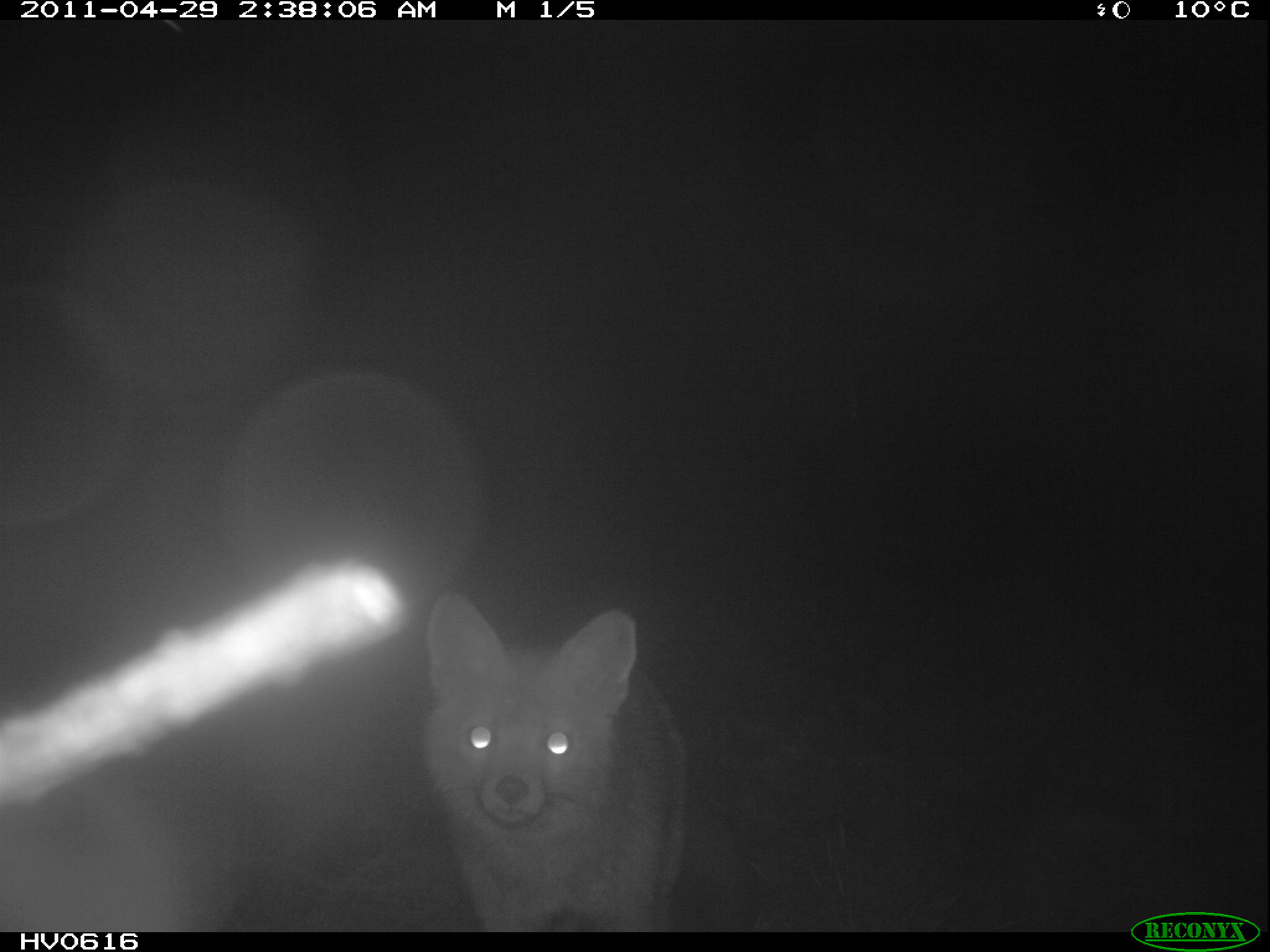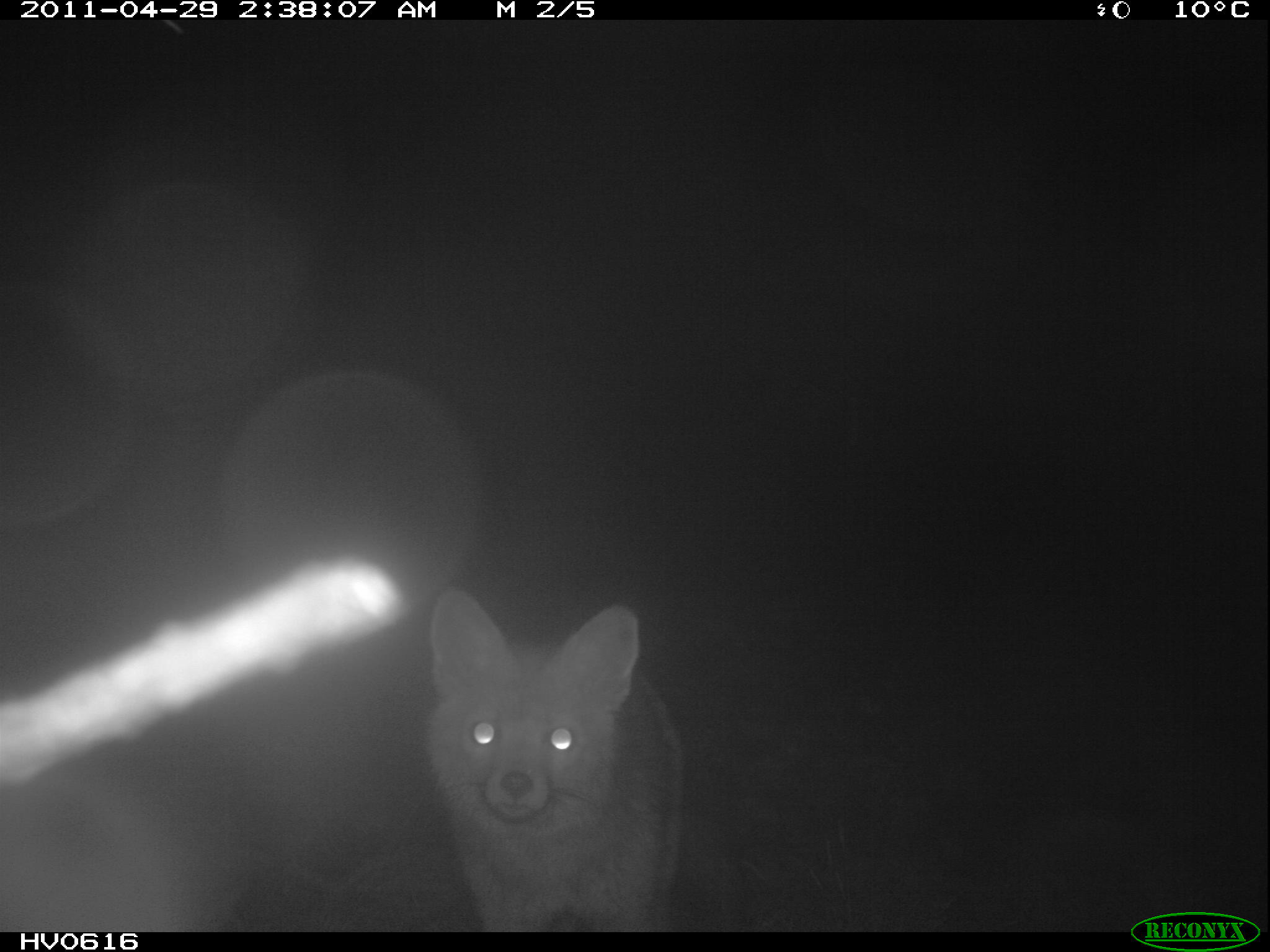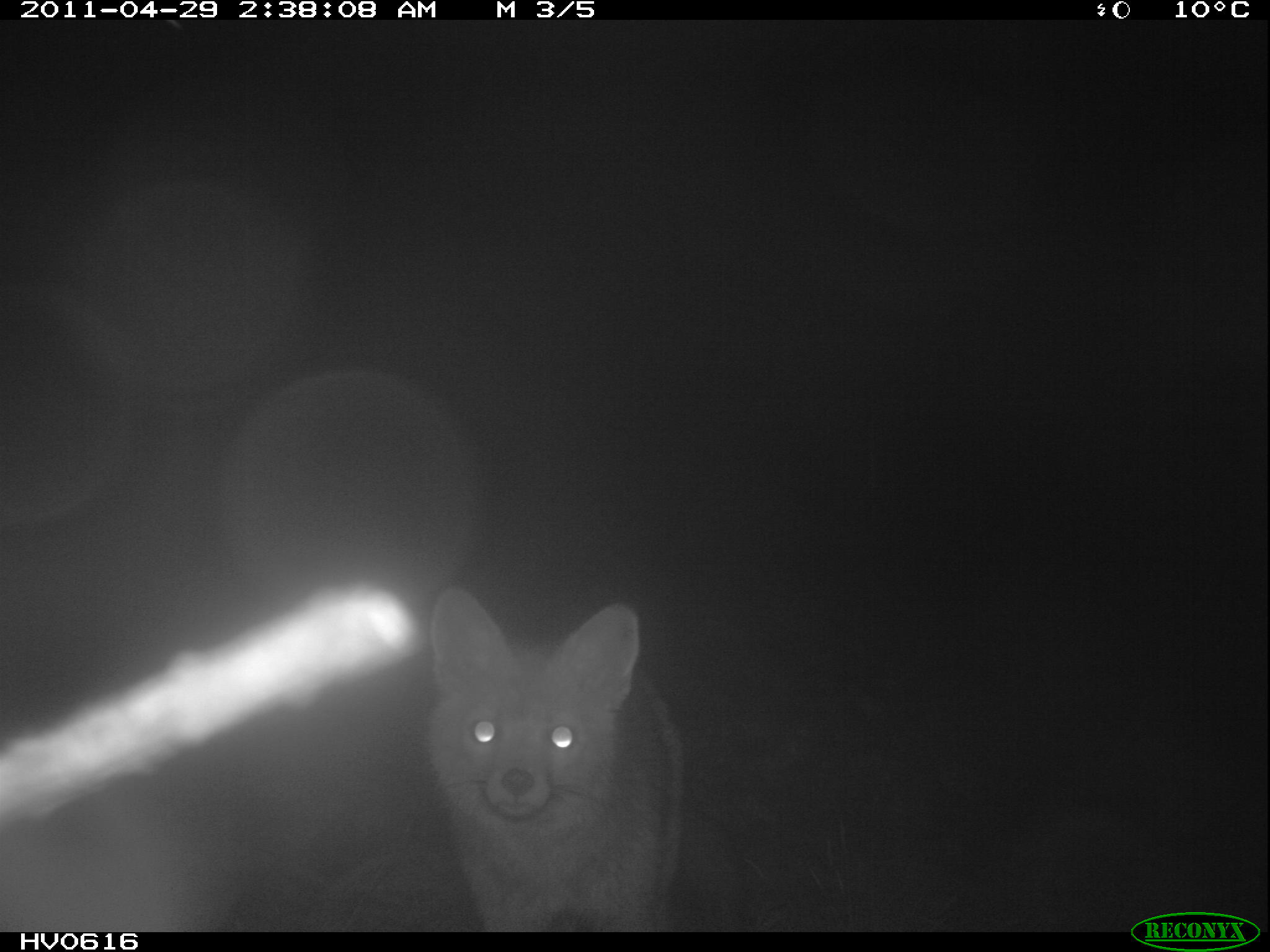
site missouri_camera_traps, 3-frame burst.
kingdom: Animalia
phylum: Chordata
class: Mammalia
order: Carnivora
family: Canidae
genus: Vulpes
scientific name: Vulpes vulpes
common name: red fox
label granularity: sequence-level